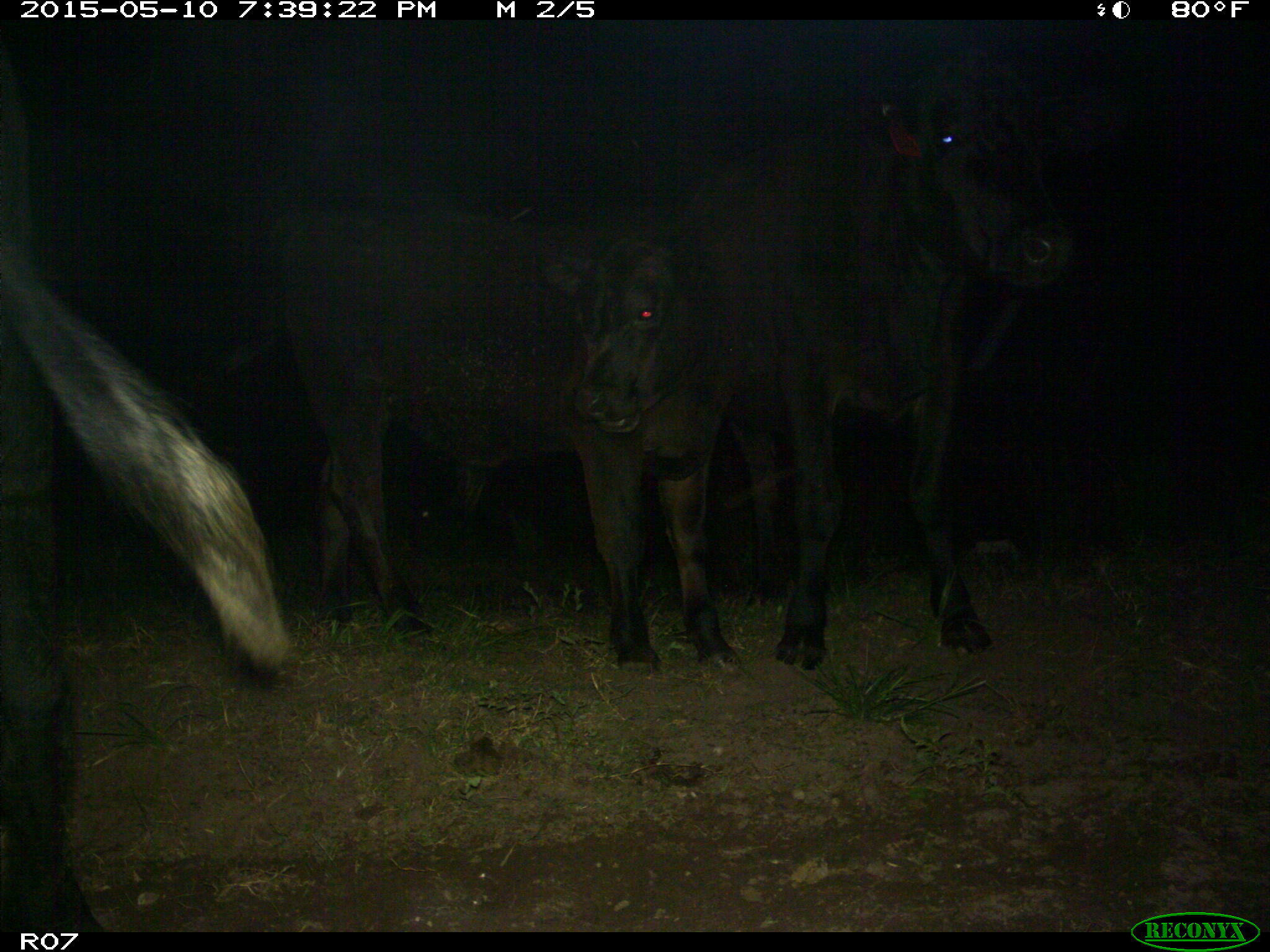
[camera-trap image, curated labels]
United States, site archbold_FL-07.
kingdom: Animalia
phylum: Chordata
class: Mammalia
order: Artiodactyla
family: Bovidae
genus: Bos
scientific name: Bos taurus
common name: domestic cow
Bos taurus (domestic cow).